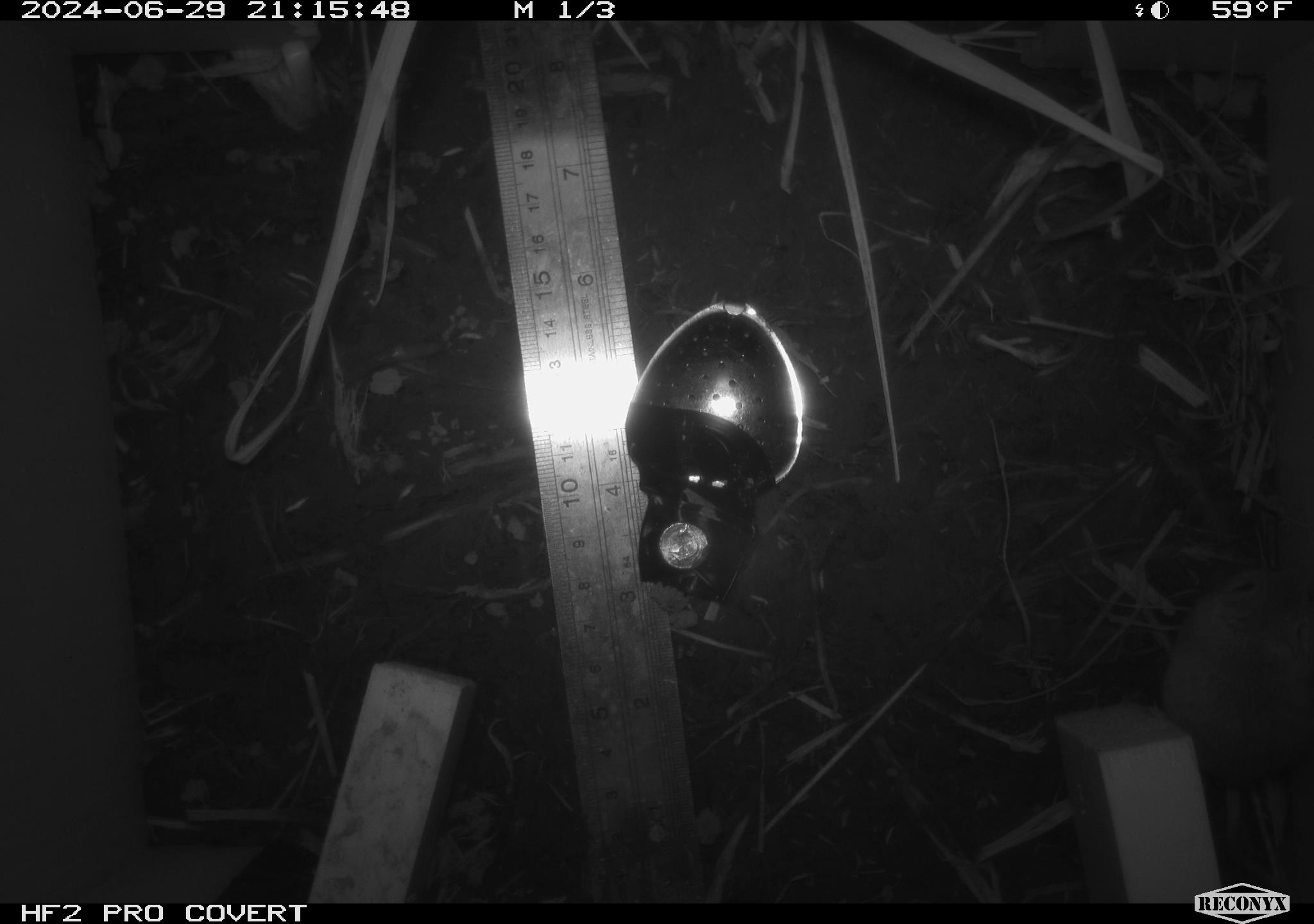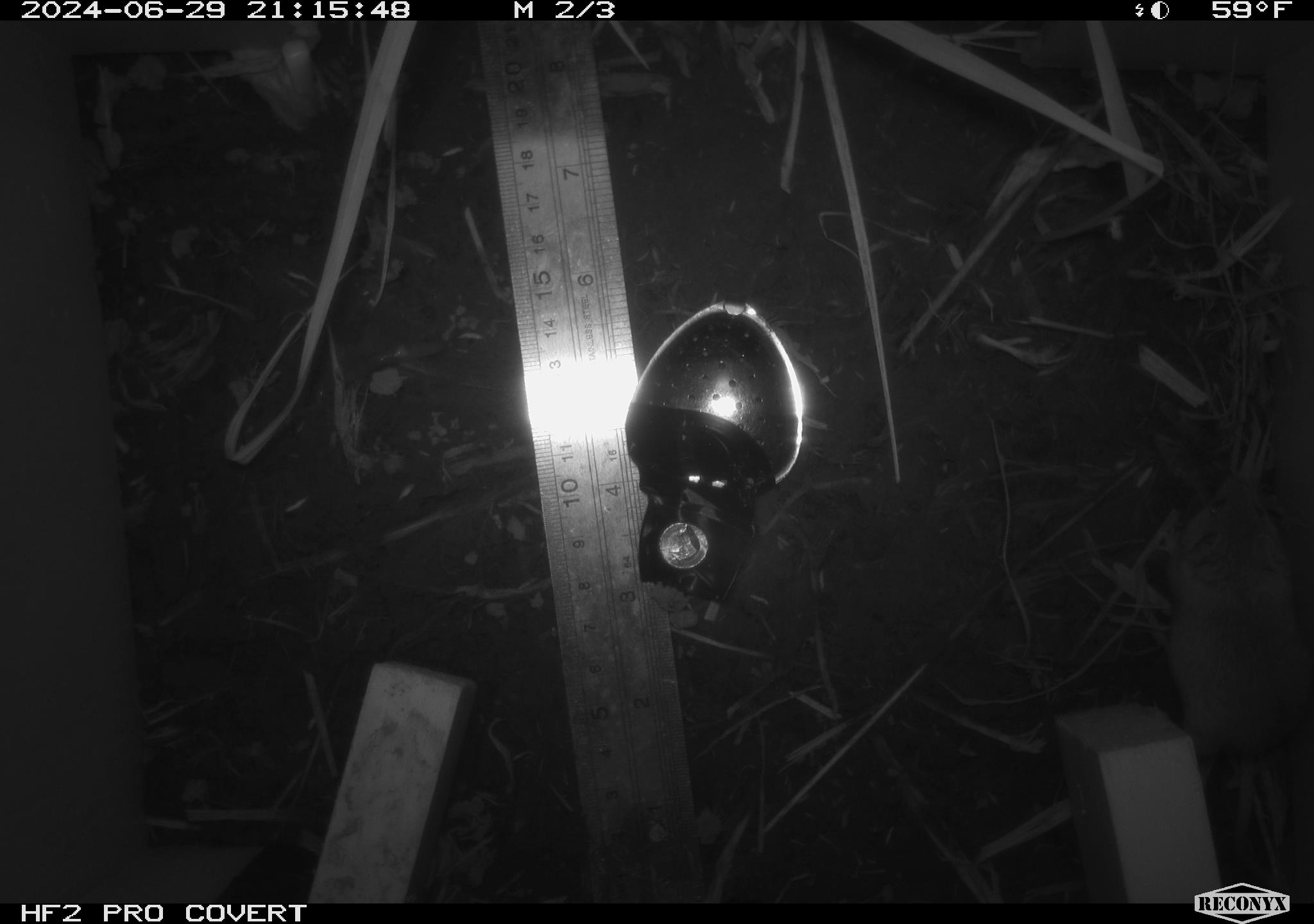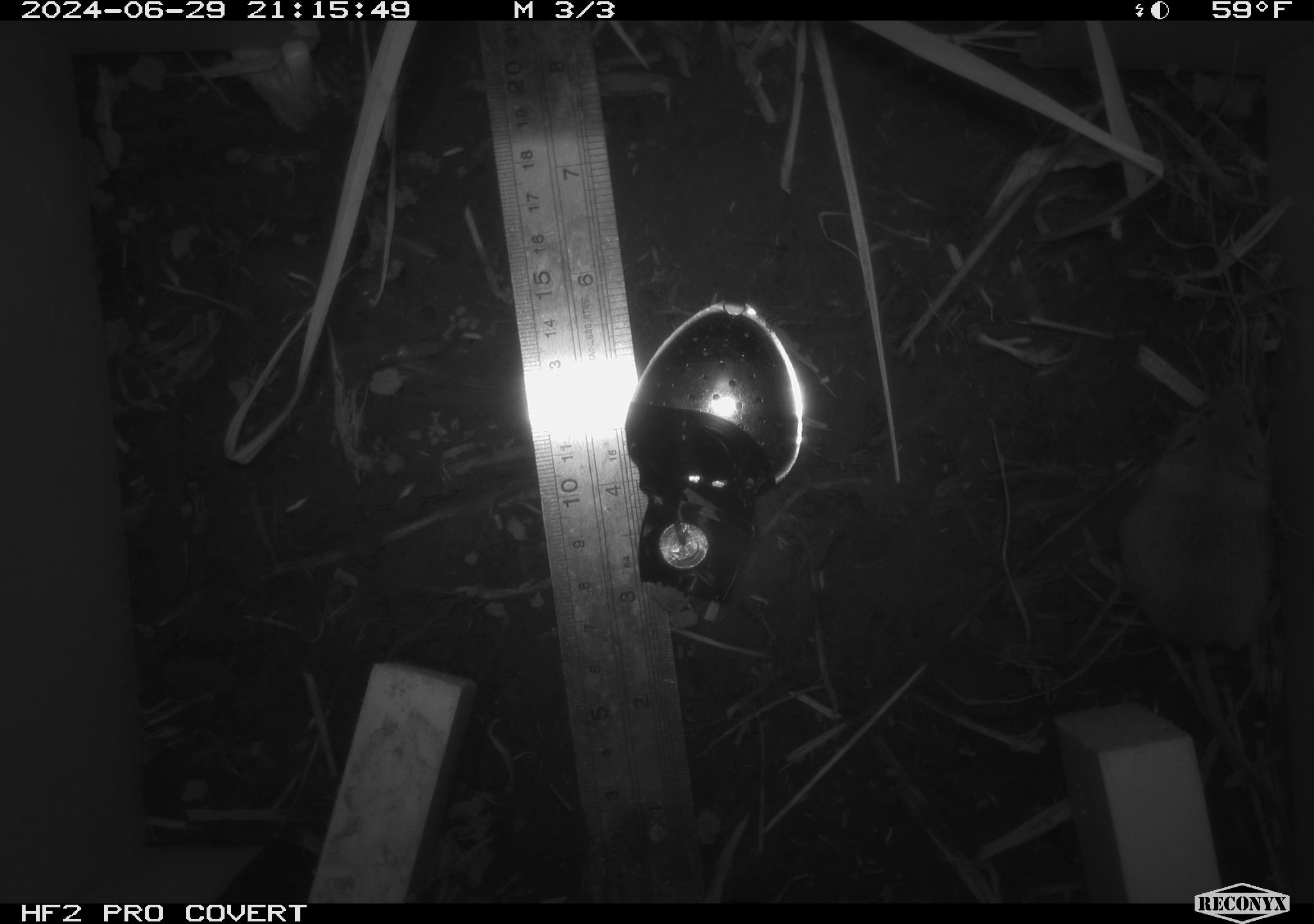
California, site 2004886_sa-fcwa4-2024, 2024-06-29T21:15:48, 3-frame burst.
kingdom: Animalia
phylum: Chordata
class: Mammalia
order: Rodentia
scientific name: Rodentia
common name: mouse species